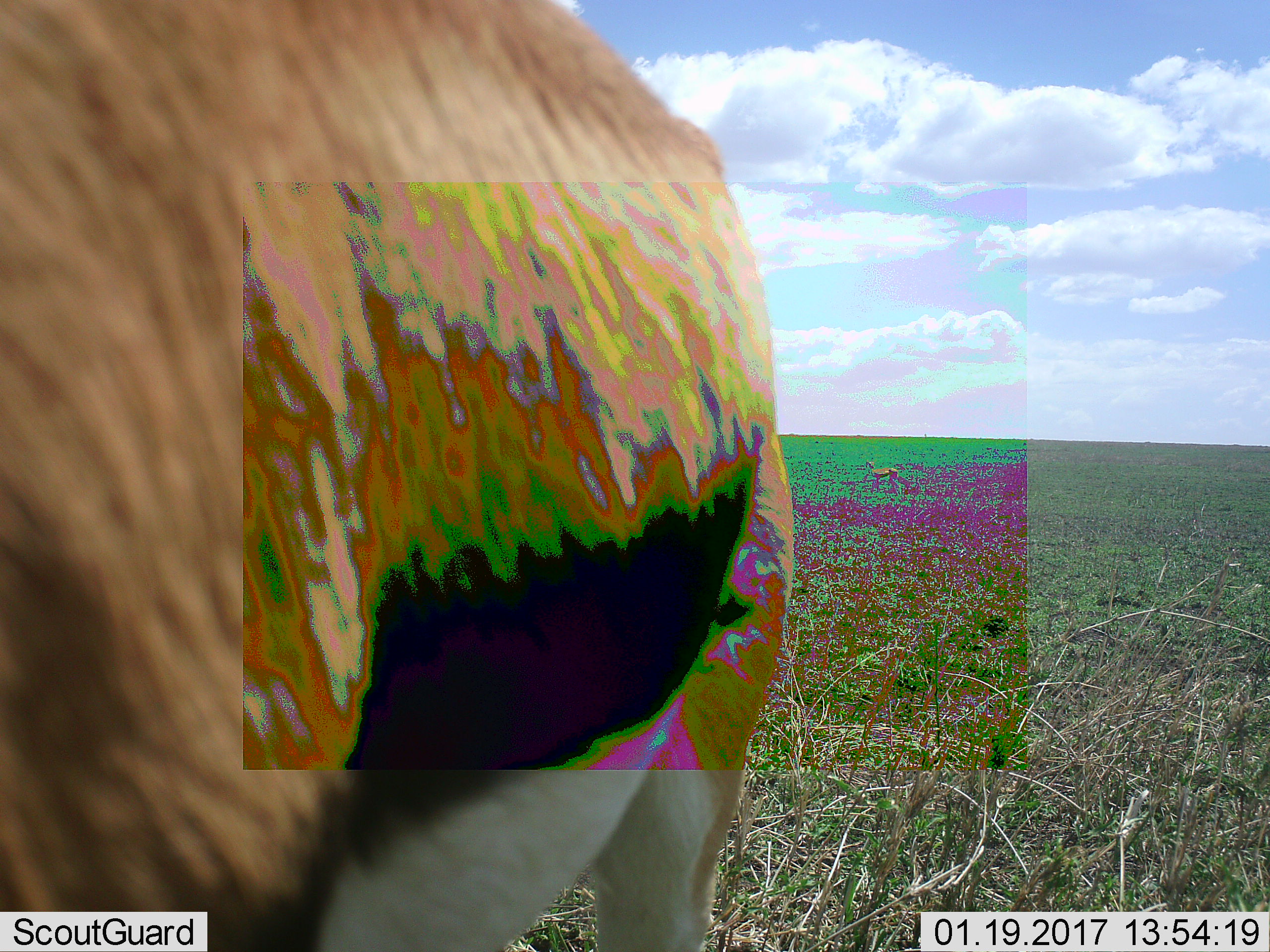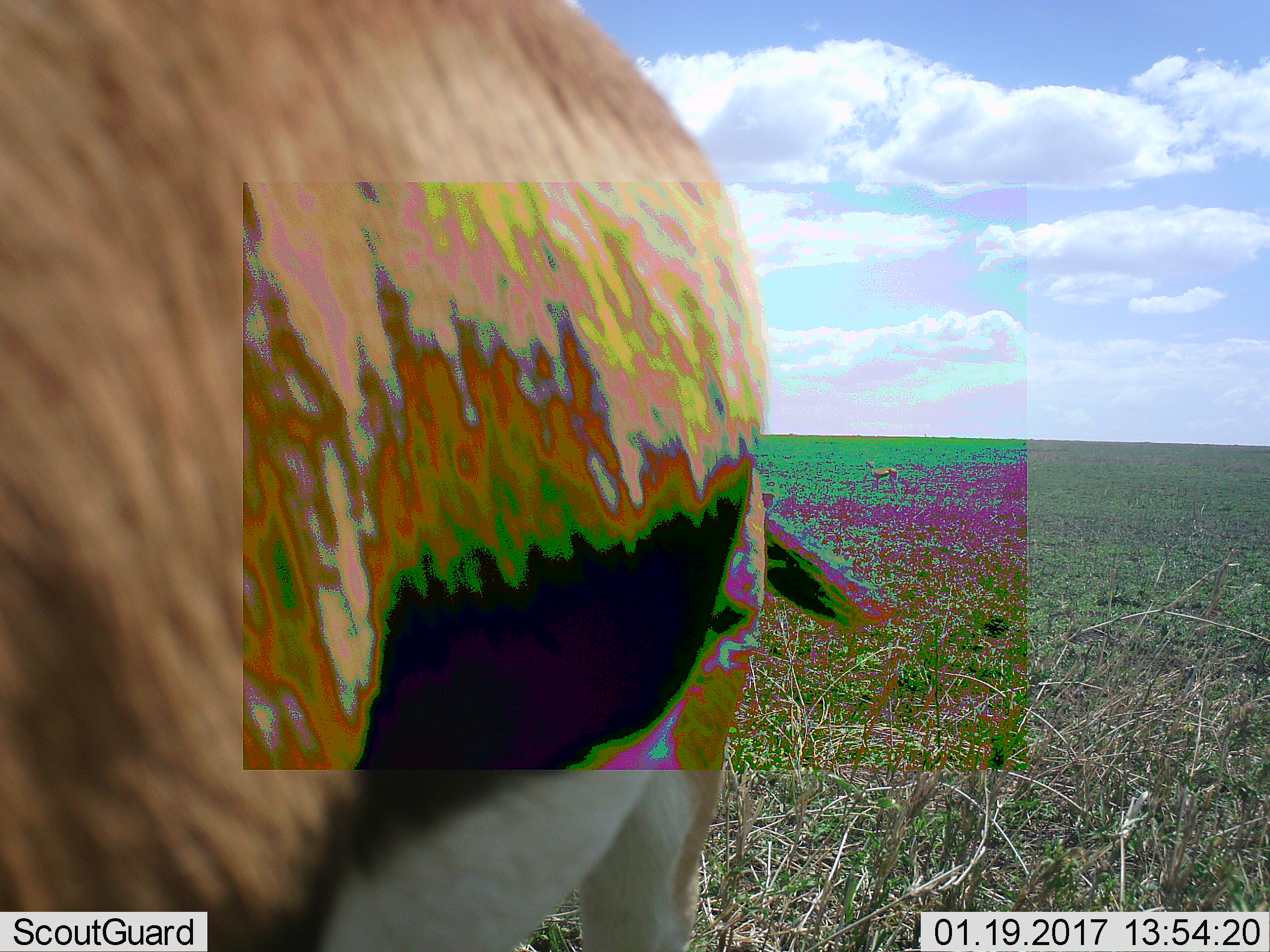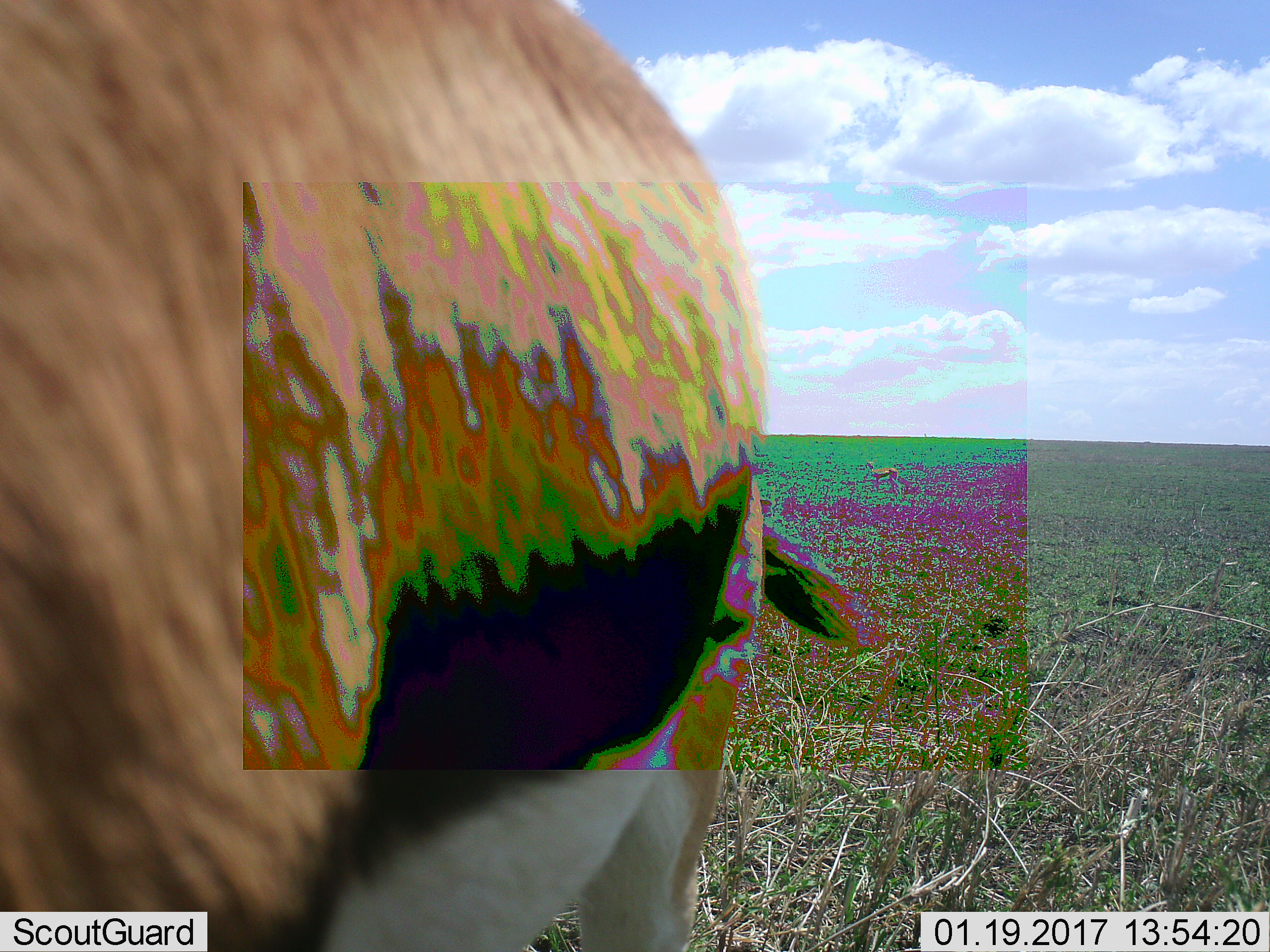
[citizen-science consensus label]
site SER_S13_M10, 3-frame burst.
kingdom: Animalia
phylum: Chordata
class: Mammalia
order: Artiodactyla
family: Bovidae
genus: Eudorcas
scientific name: Eudorcas thomsonii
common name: thomson's gazelle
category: gazellethomsons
Gazellethomsons (thomson's gazelle) (Eudorcas thomsonii), count 1. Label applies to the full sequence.